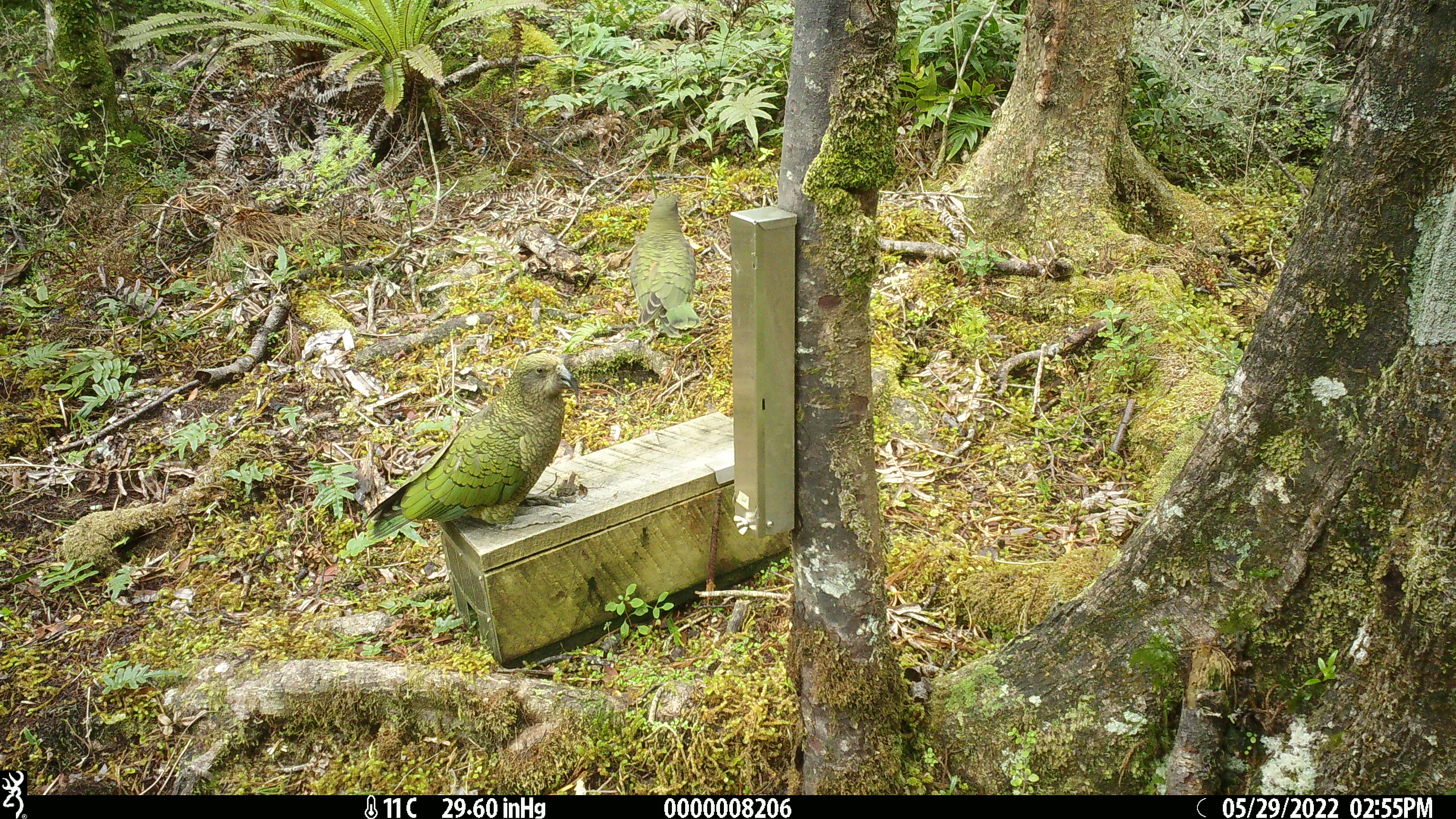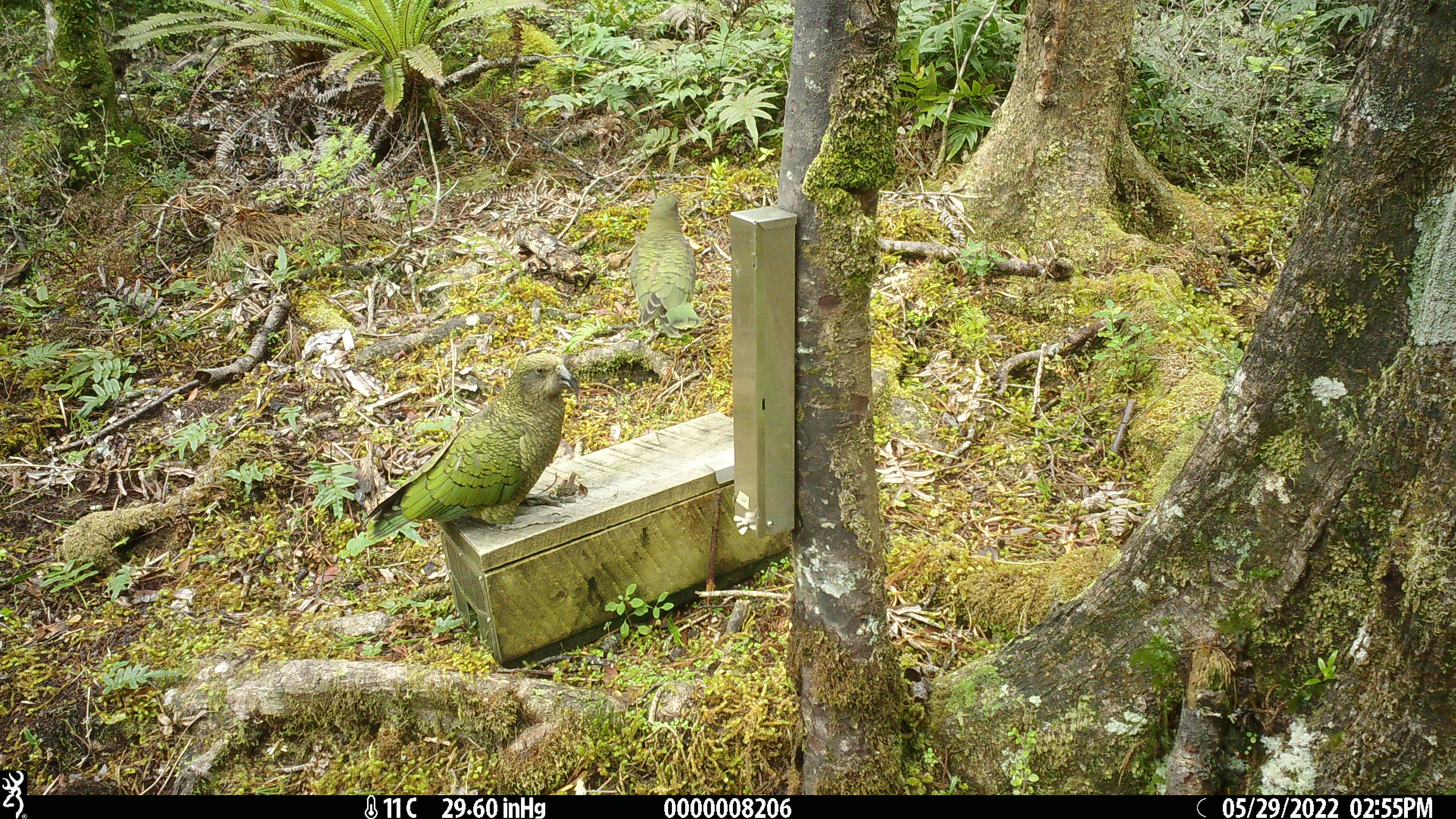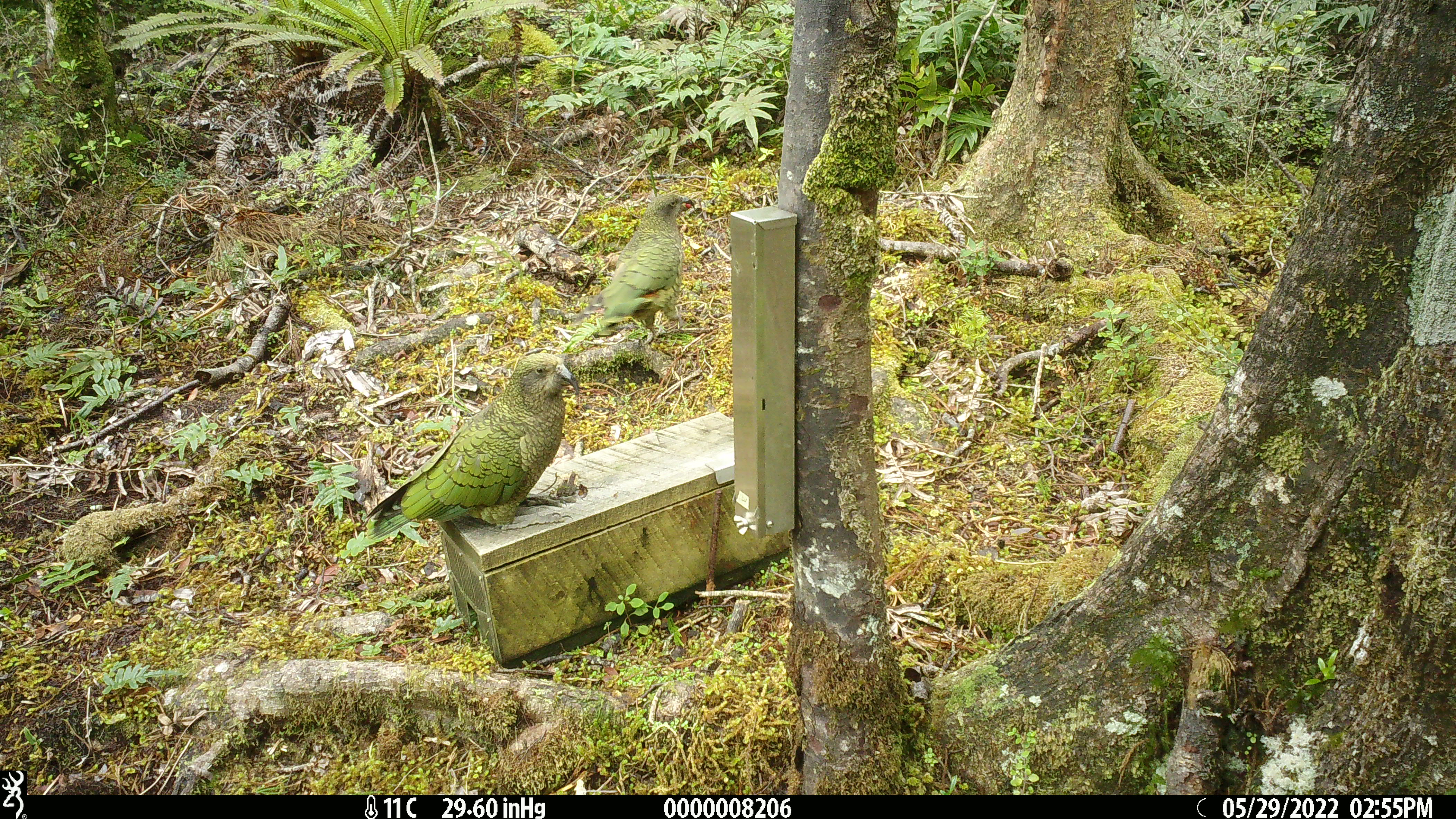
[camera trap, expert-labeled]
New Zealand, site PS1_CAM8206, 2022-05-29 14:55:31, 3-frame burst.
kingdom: Animalia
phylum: Chordata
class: Aves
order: Psittaciformes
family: Strigopidae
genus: Nestor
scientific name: Nestor notabilis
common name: kea